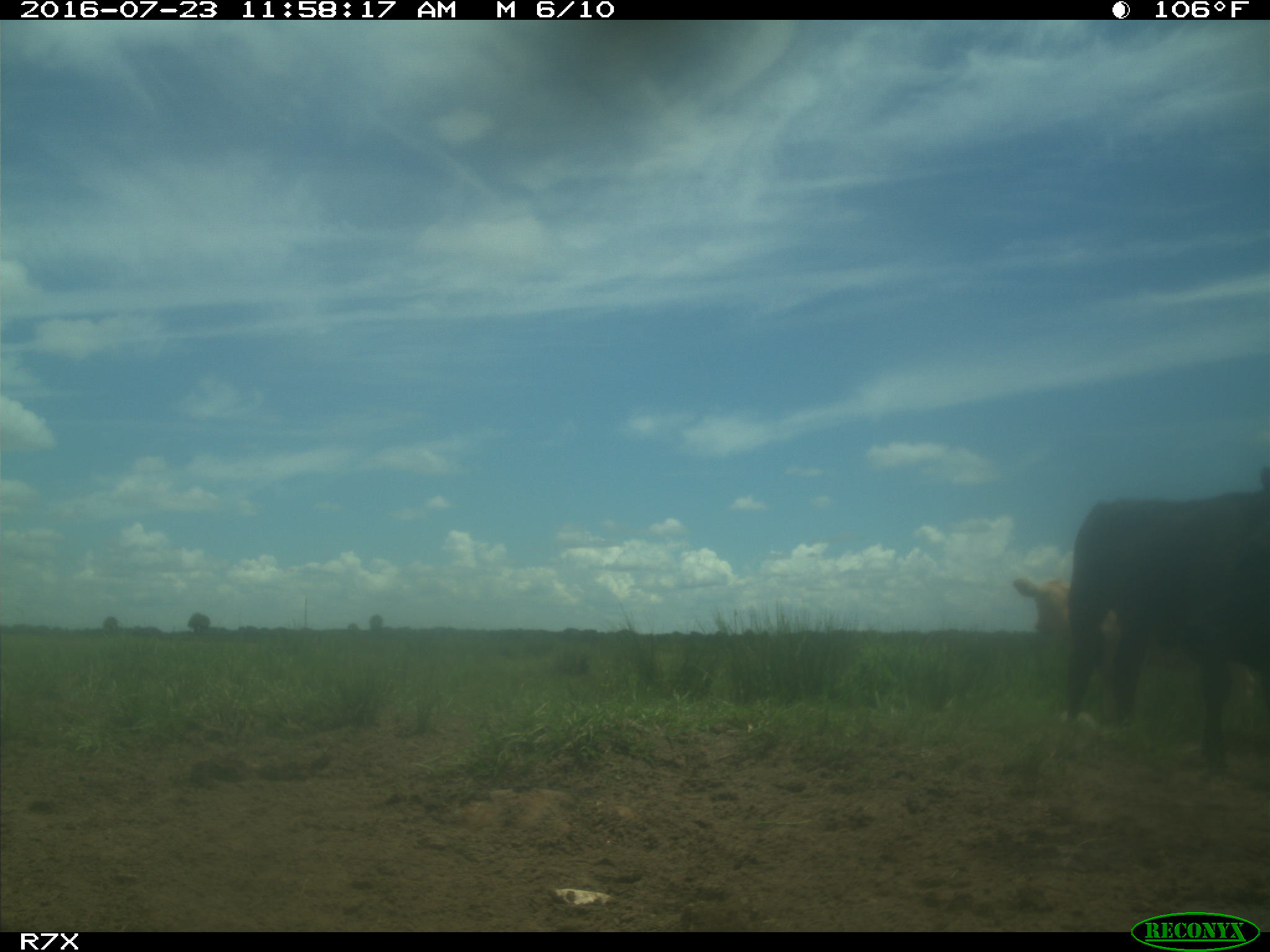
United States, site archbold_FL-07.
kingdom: Animalia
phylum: Chordata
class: Mammalia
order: Artiodactyla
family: Bovidae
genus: Bos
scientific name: Bos taurus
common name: domestic cow